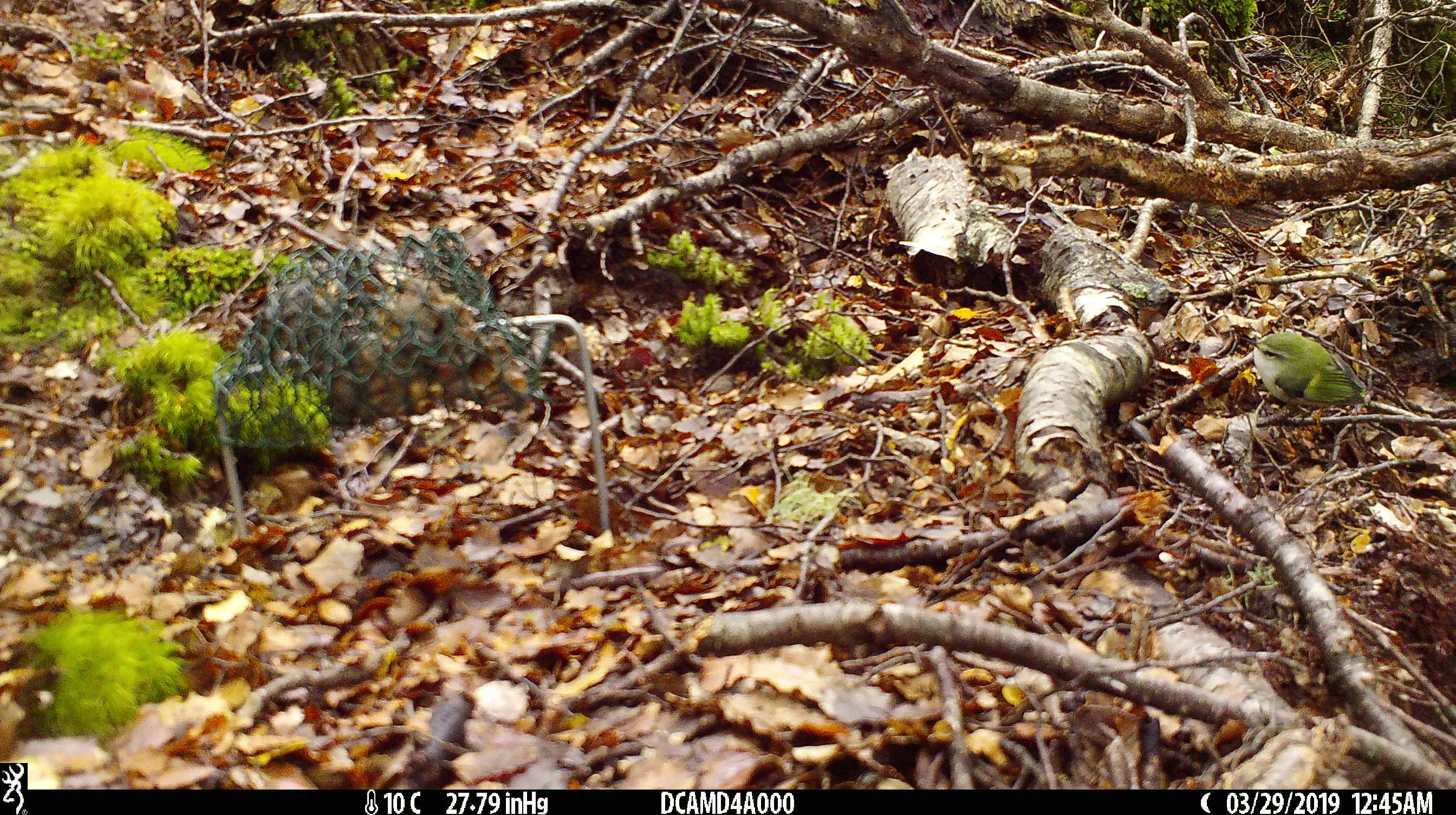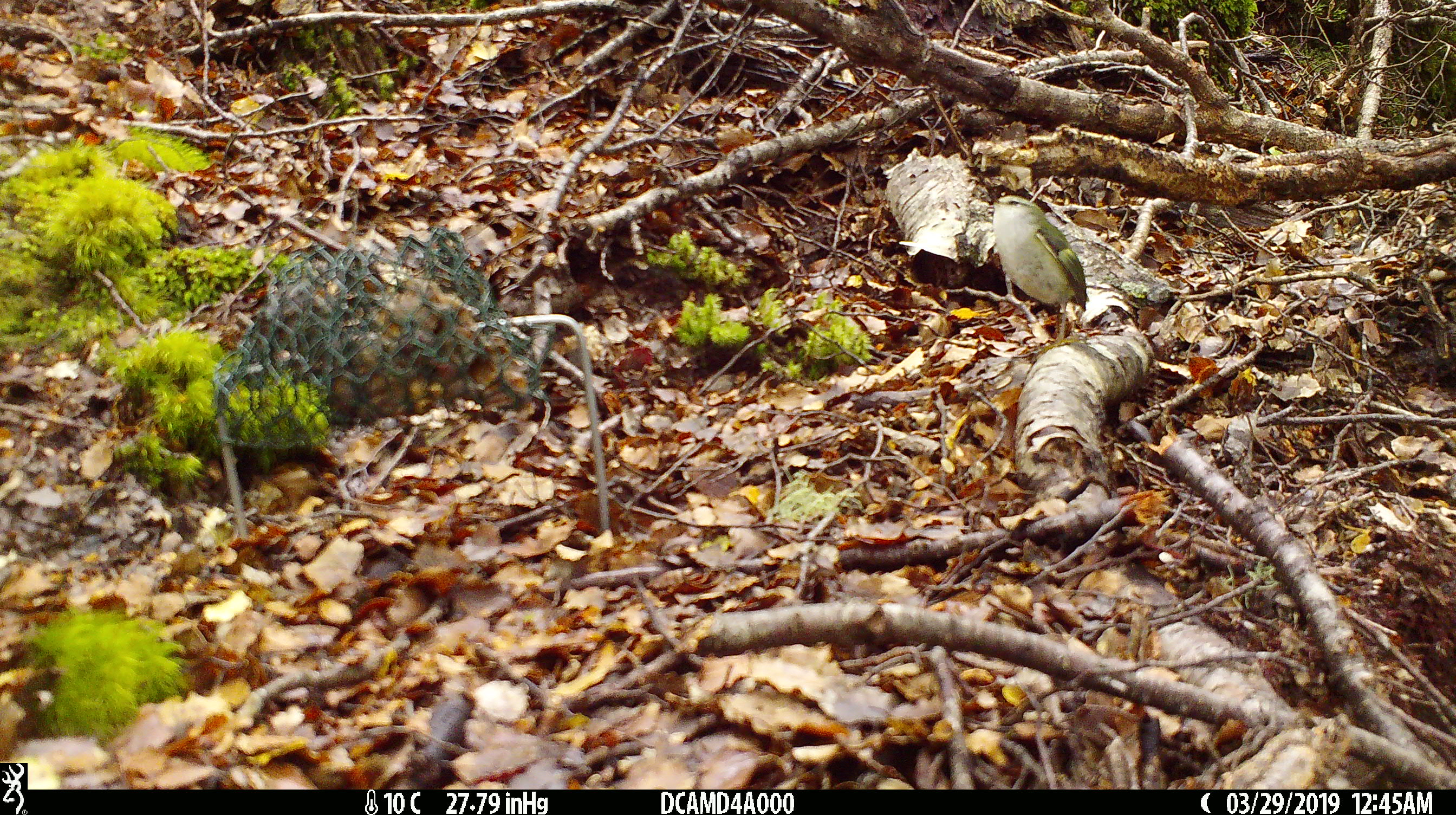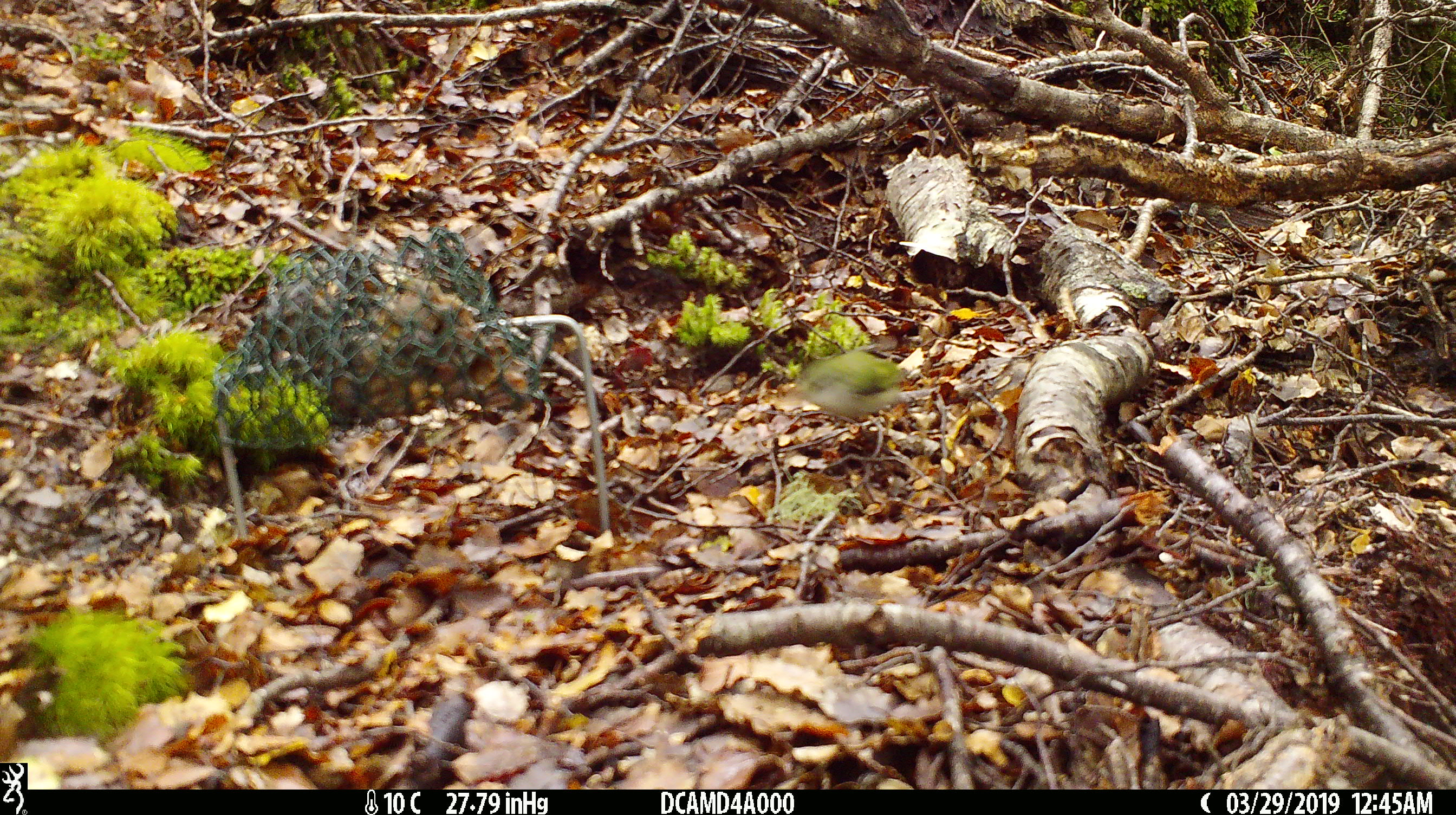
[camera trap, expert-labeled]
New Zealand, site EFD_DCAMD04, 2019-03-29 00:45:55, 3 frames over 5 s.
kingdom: Animalia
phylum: Chordata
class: Aves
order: Passeriformes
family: Acanthisittidae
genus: Acanthisitta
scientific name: Acanthisitta chloris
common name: rifleman